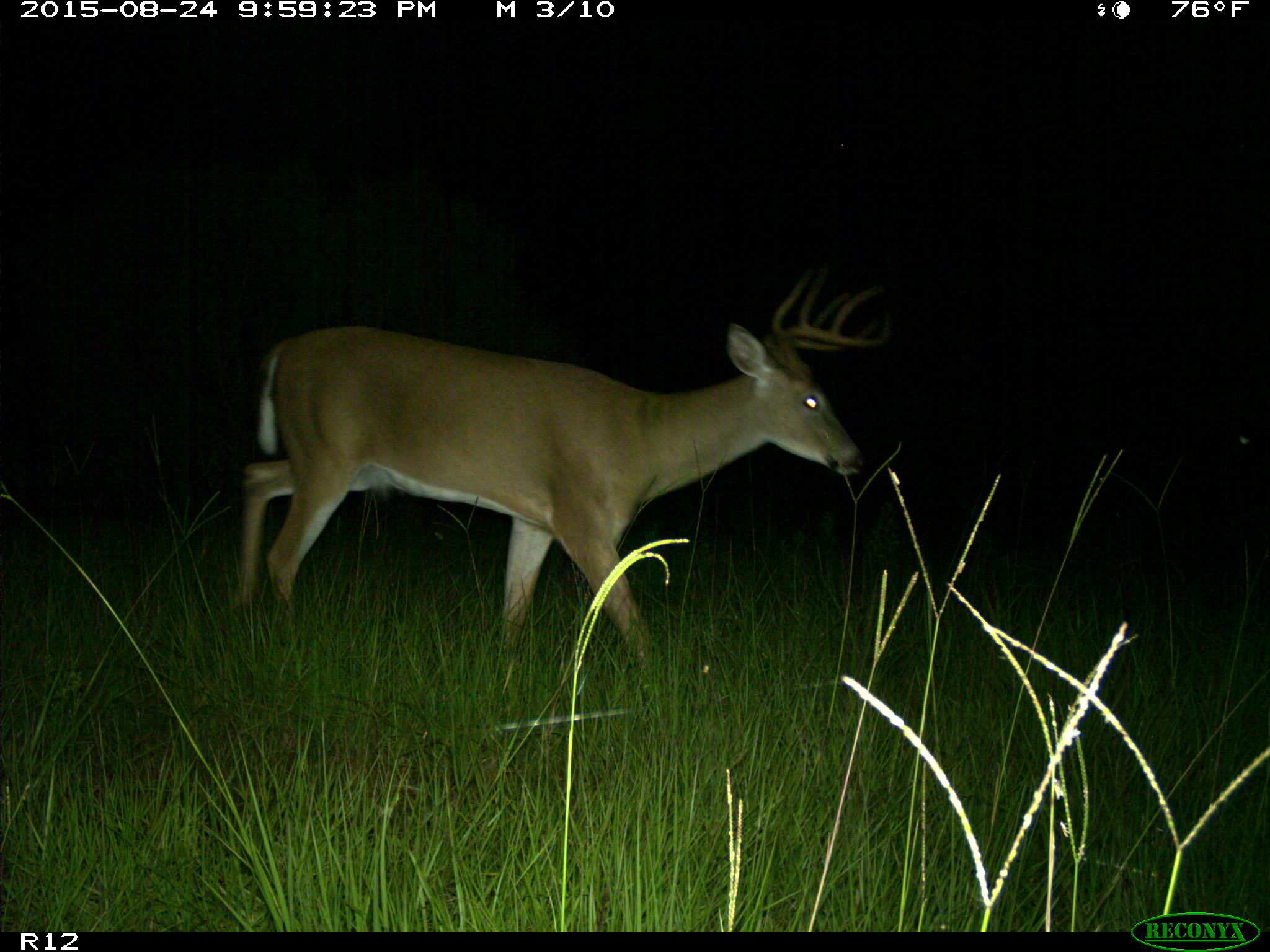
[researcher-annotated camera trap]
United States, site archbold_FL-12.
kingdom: Animalia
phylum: Chordata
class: Mammalia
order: Artiodactyla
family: Cervidae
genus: Odocoileus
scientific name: Odocoileus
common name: deer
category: unidentified deer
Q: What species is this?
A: Unidentified deer (deer) (Odocoileus).